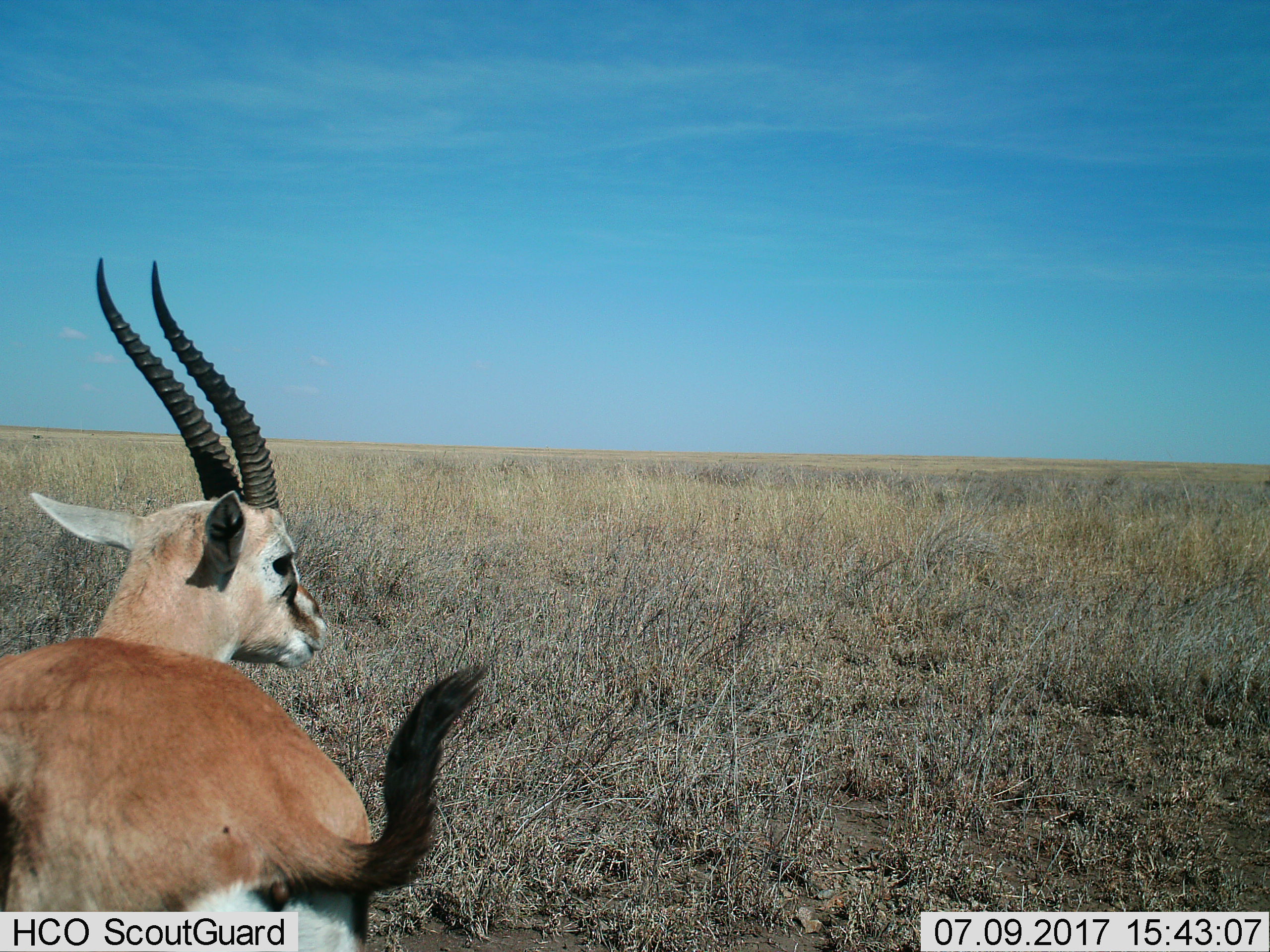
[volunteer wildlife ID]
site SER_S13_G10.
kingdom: Animalia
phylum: Chordata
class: Mammalia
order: Artiodactyla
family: Bovidae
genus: Eudorcas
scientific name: Eudorcas thomsonii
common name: thomson's gazelle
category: gazellethomsons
Gazellethomsons (thomson's gazelle) (Eudorcas thomsonii), count 1. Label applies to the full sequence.